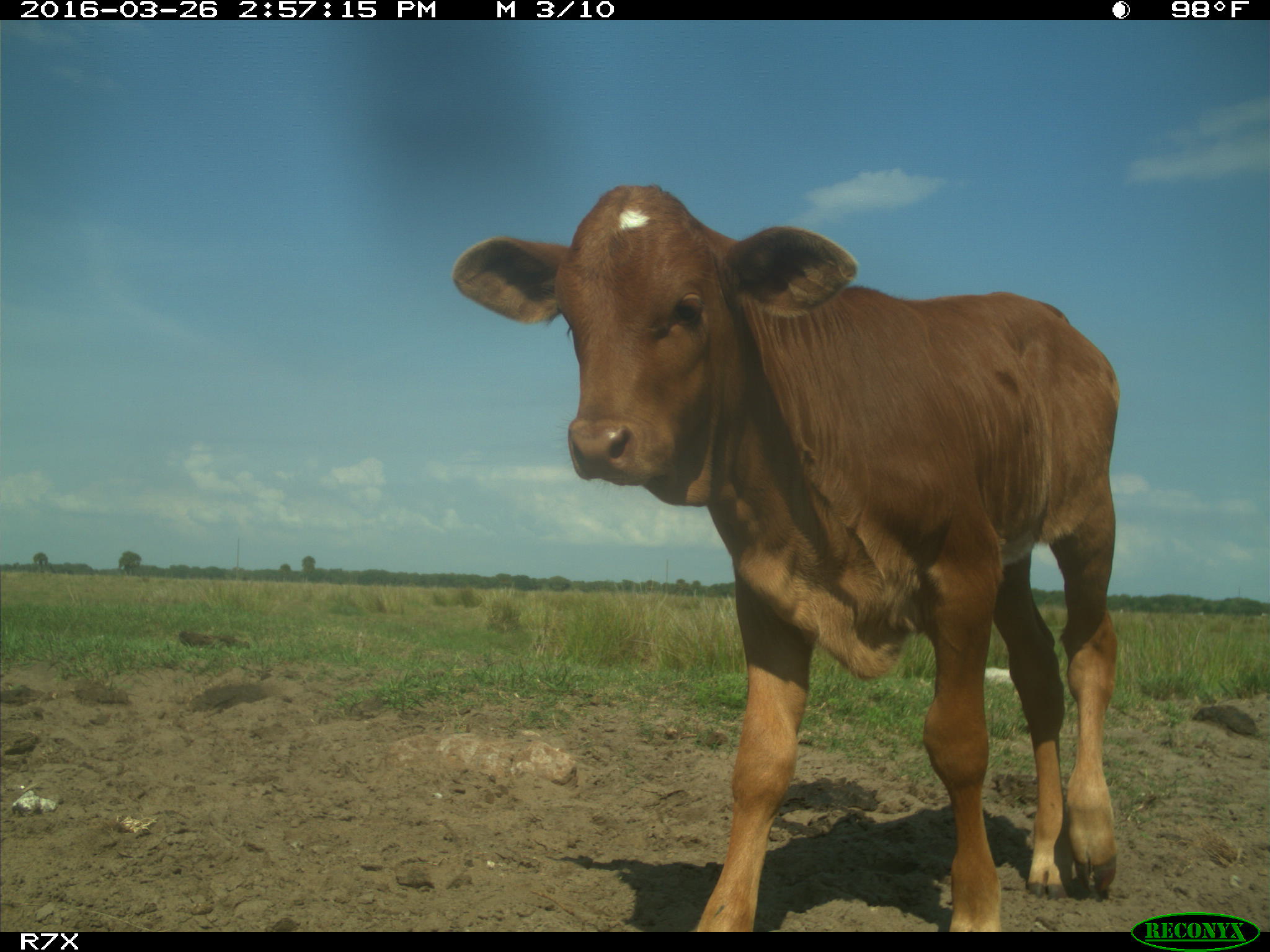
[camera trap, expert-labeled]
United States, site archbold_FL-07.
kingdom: Animalia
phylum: Chordata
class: Mammalia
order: Artiodactyla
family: Bovidae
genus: Bos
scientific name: Bos taurus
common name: domestic cow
Bos taurus (domestic cow).